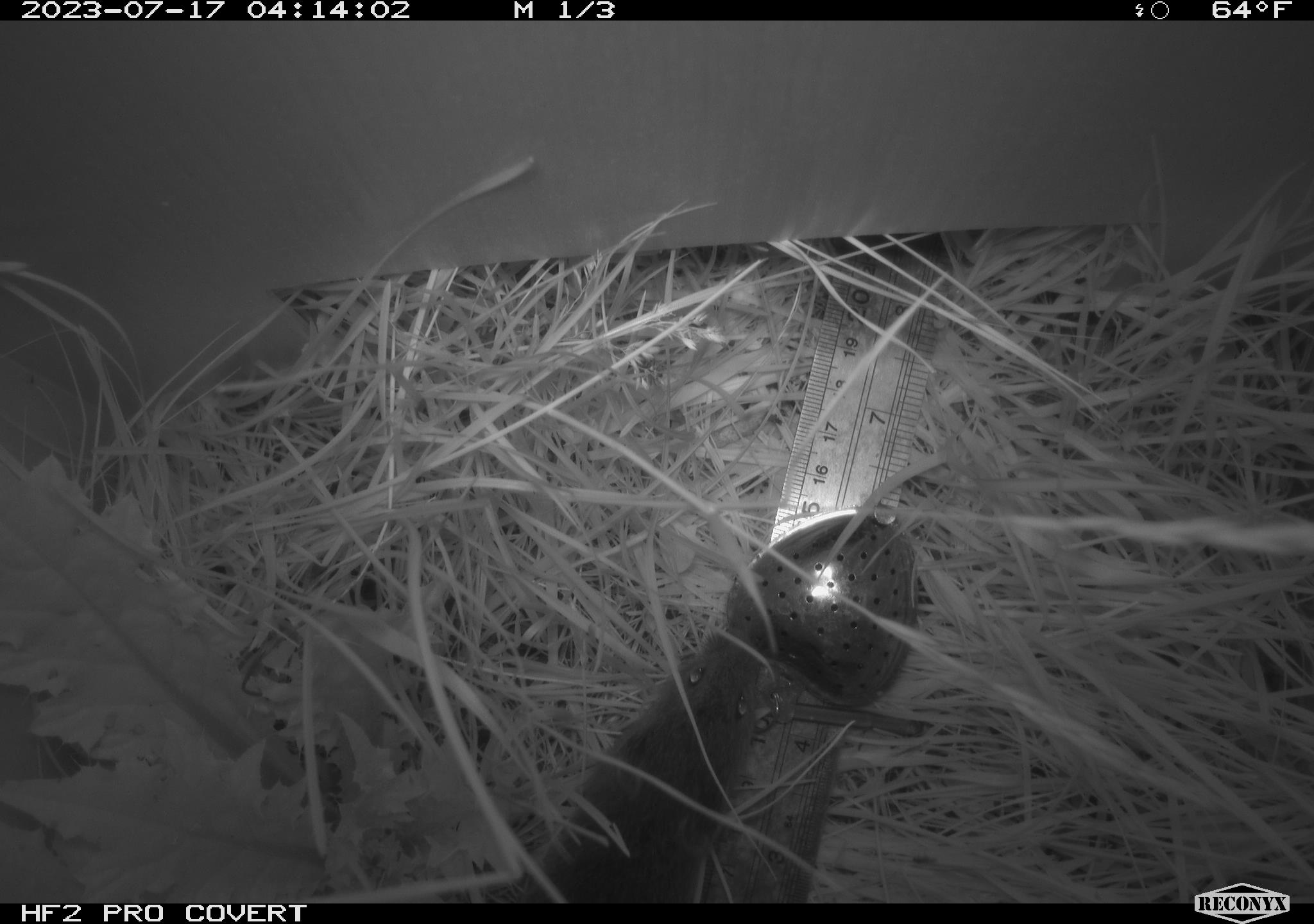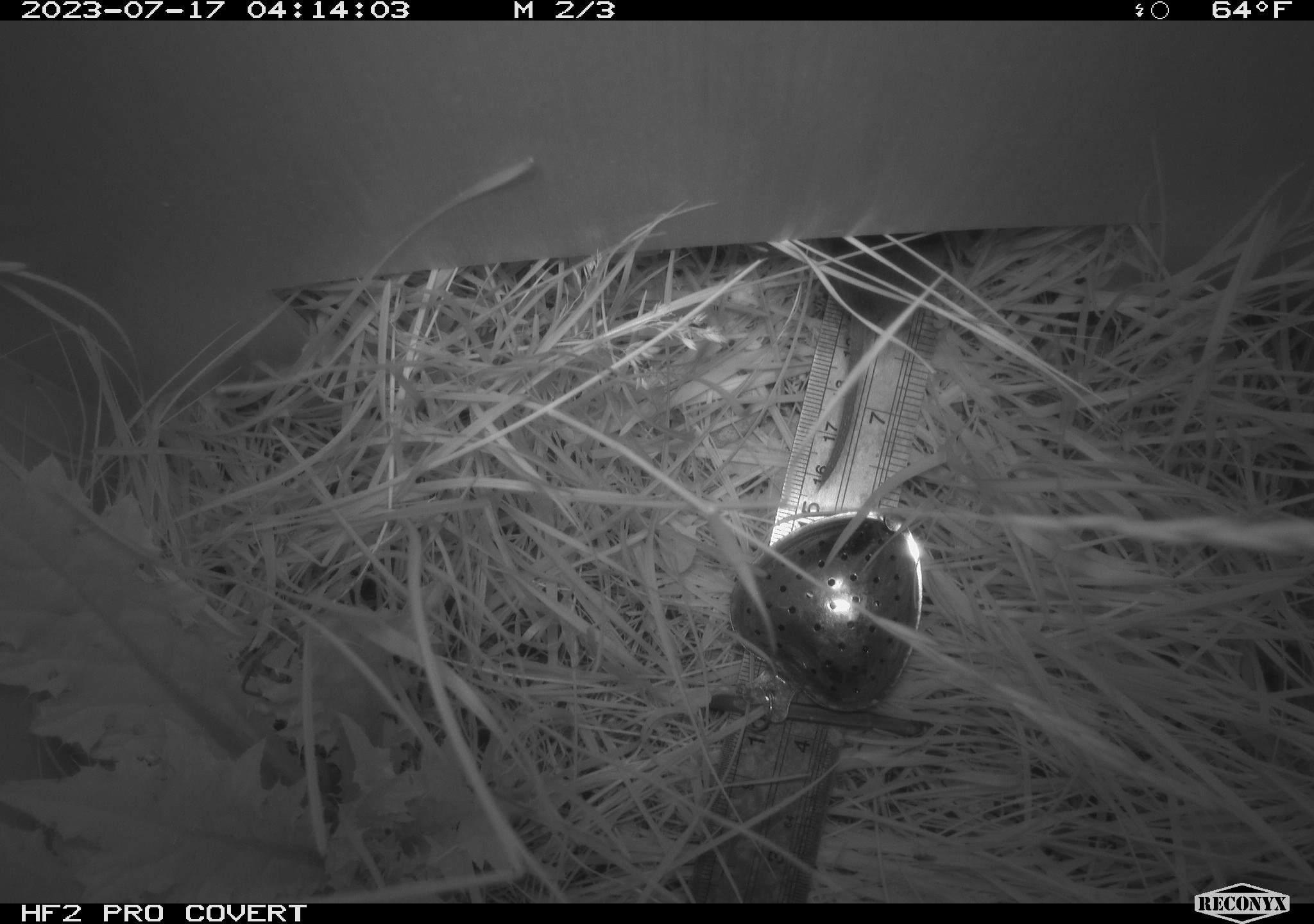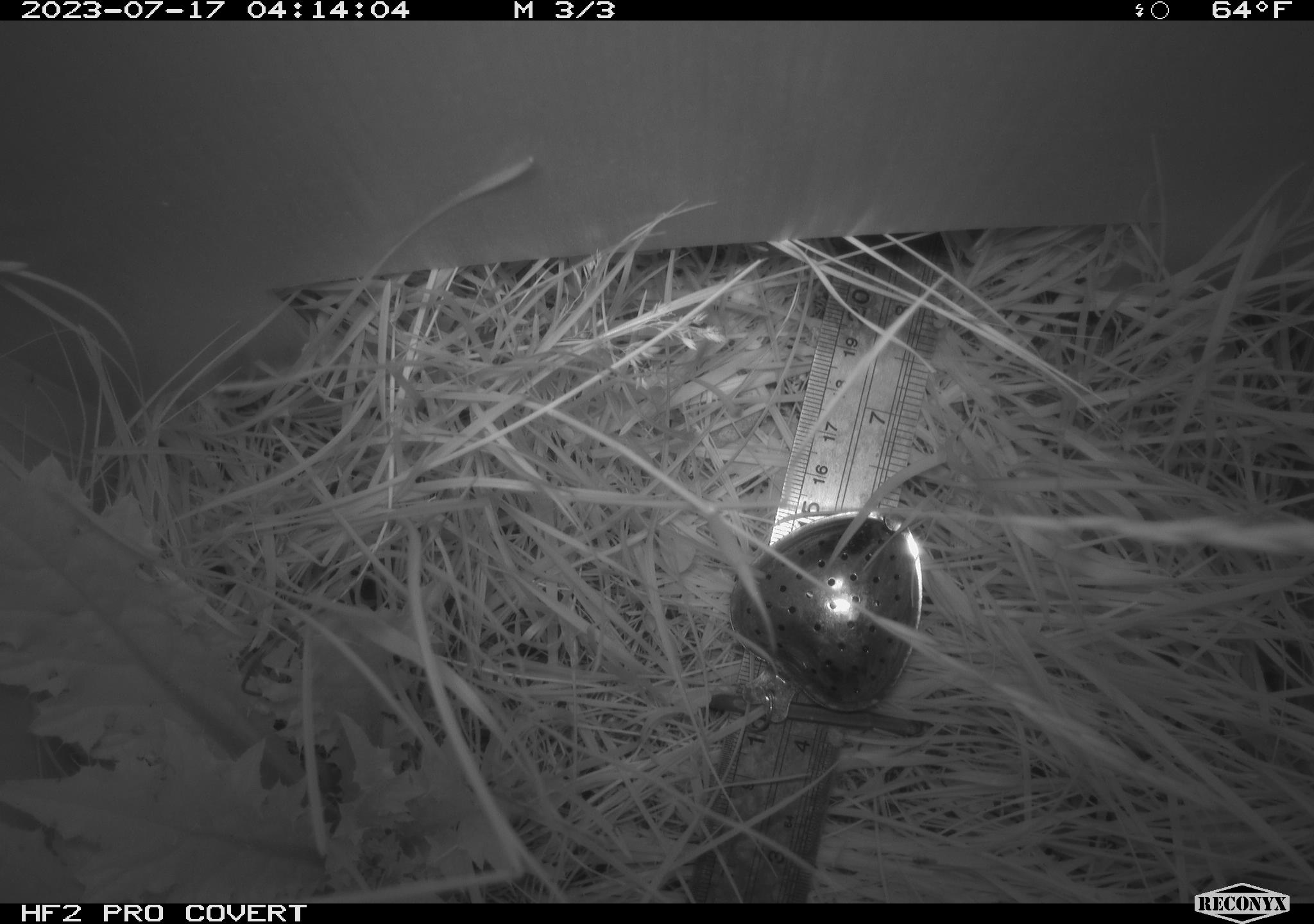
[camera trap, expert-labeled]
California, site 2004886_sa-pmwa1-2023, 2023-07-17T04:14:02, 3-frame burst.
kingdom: Animalia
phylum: Chordata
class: Mammalia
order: Rodentia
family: Cricetidae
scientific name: Cricetidae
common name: hamsters, voles, lemmings, and allies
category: cricetidae family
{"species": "cricetidae family (hamsters, voles, lemmings, and allies) (Cricetidae)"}